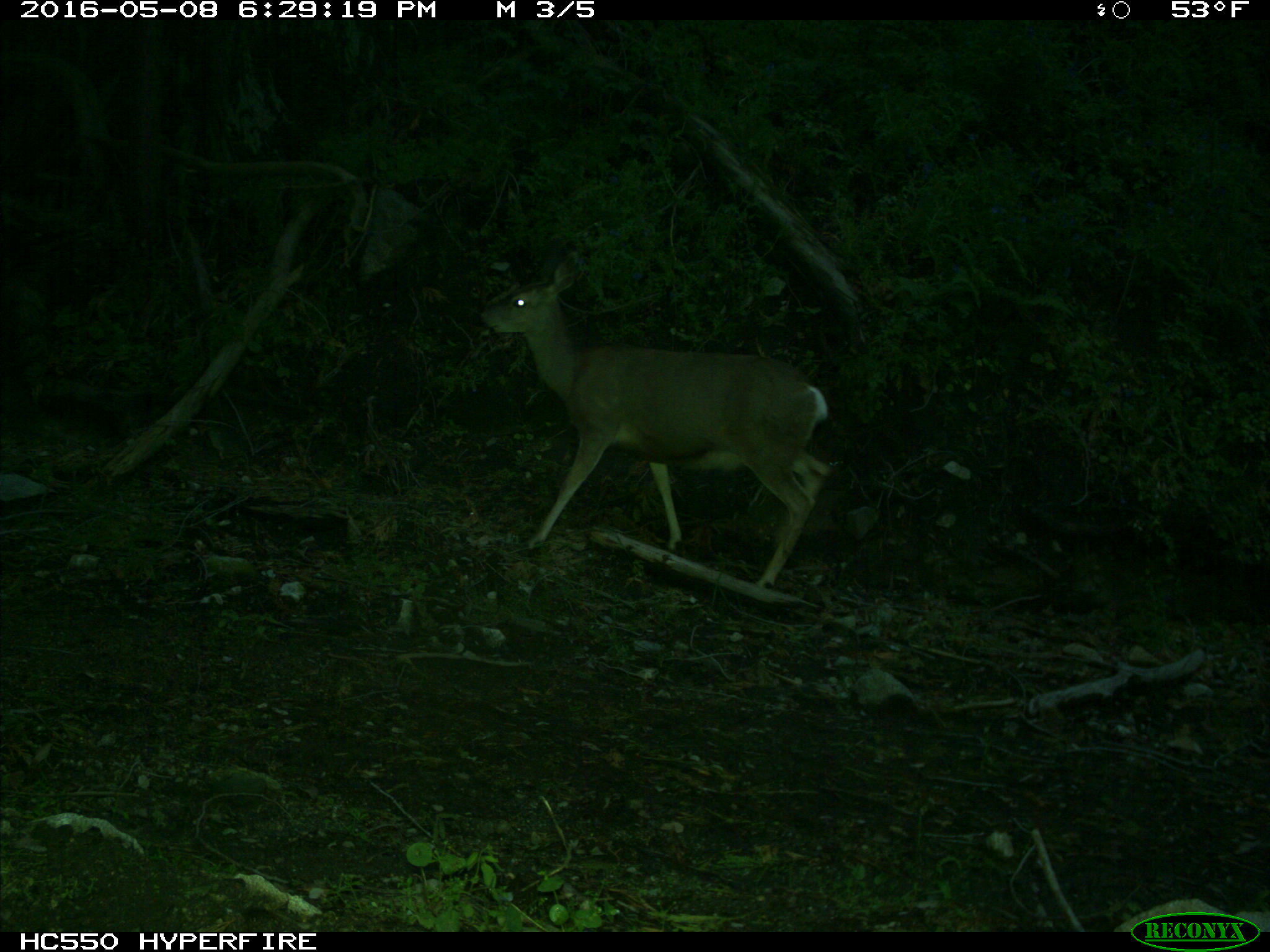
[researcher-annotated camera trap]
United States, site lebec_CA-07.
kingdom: Animalia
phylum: Chordata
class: Mammalia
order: Artiodactyla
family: Cervidae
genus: Odocoileus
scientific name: Odocoileus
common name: deer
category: unidentified deer